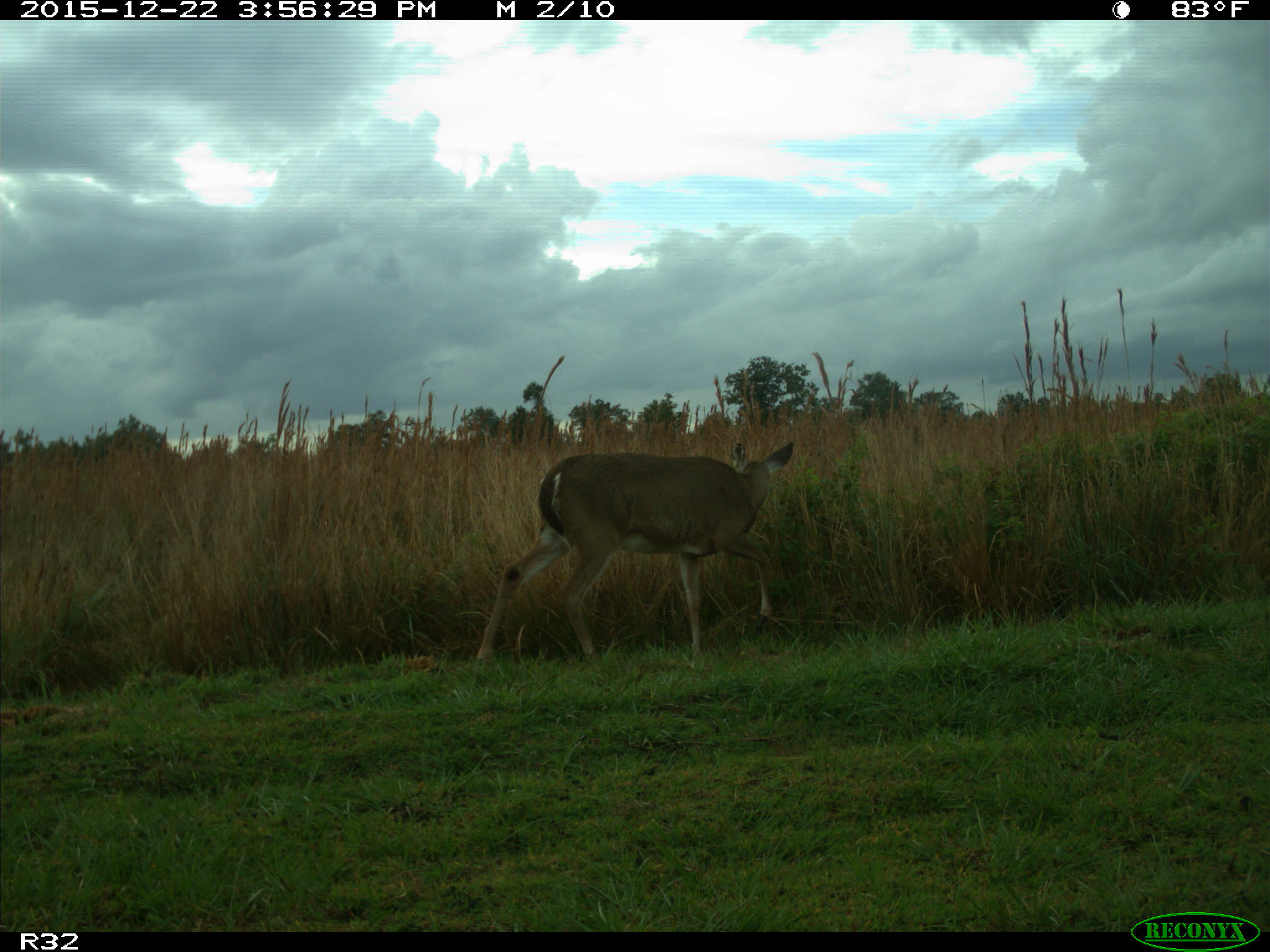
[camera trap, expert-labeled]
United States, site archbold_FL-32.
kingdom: Animalia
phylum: Chordata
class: Mammalia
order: Artiodactyla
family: Cervidae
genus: Odocoileus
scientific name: Odocoileus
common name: deer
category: unidentified deer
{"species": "unidentified deer (deer) (Odocoileus)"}